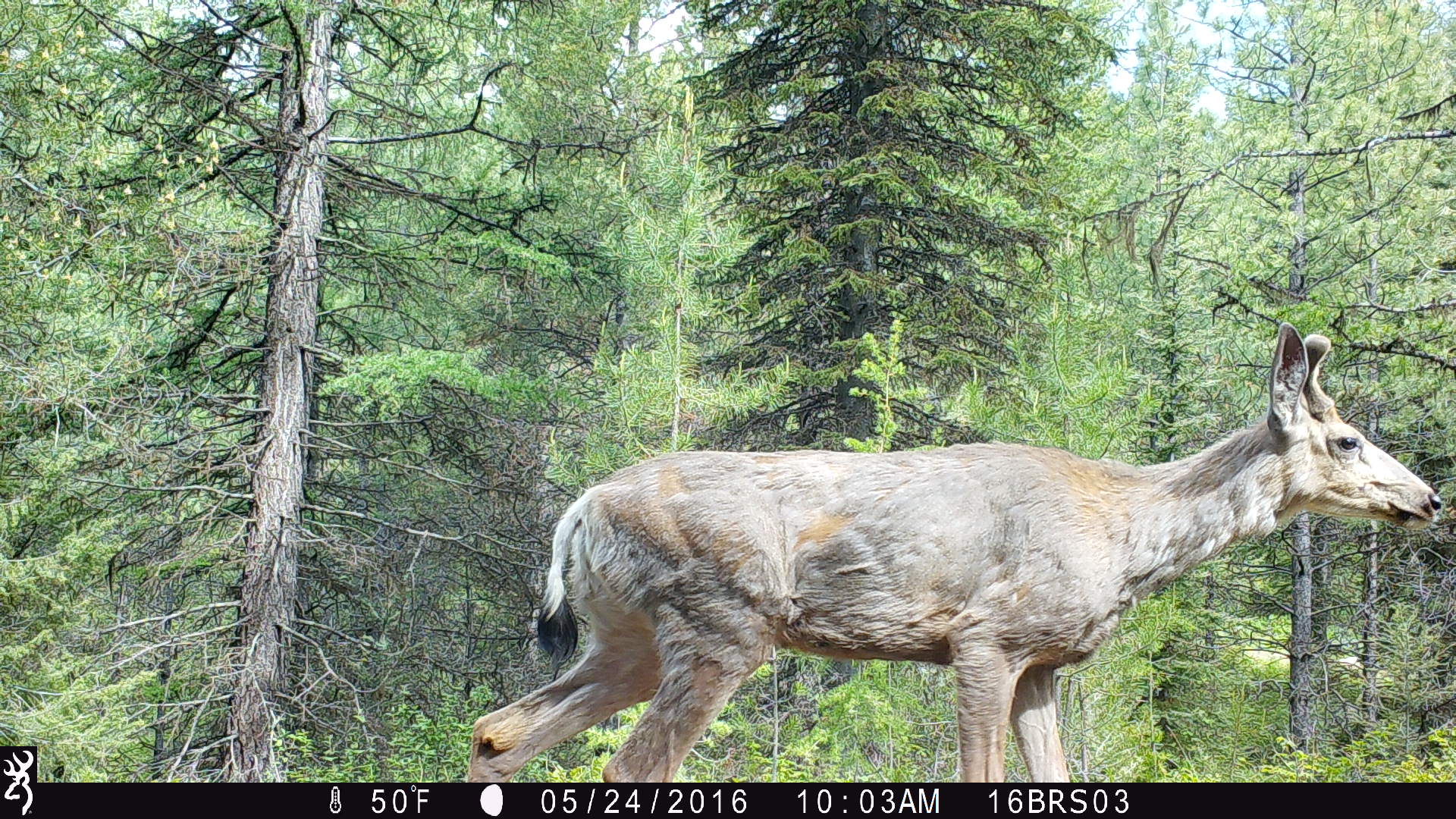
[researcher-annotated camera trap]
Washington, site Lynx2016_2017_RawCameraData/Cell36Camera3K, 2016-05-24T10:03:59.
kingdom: Animalia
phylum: Chordata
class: Mammalia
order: Artiodactyla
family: Cervidae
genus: Odocoileus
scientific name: Odocoileus hemionus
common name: mule deer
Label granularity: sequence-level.